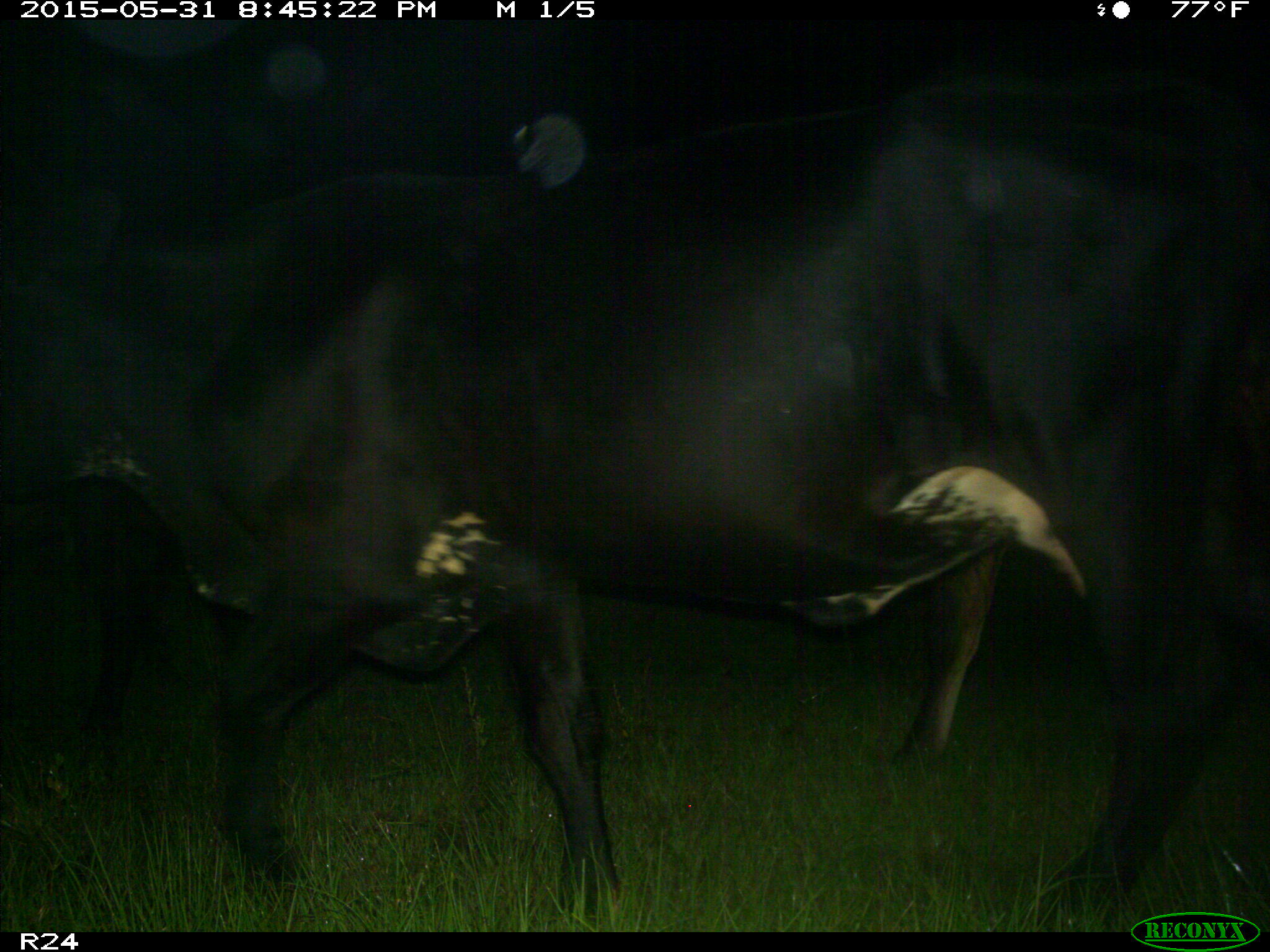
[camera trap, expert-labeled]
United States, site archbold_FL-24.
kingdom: Animalia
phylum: Chordata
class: Mammalia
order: Artiodactyla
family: Bovidae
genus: Bos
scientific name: Bos taurus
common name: domestic cow